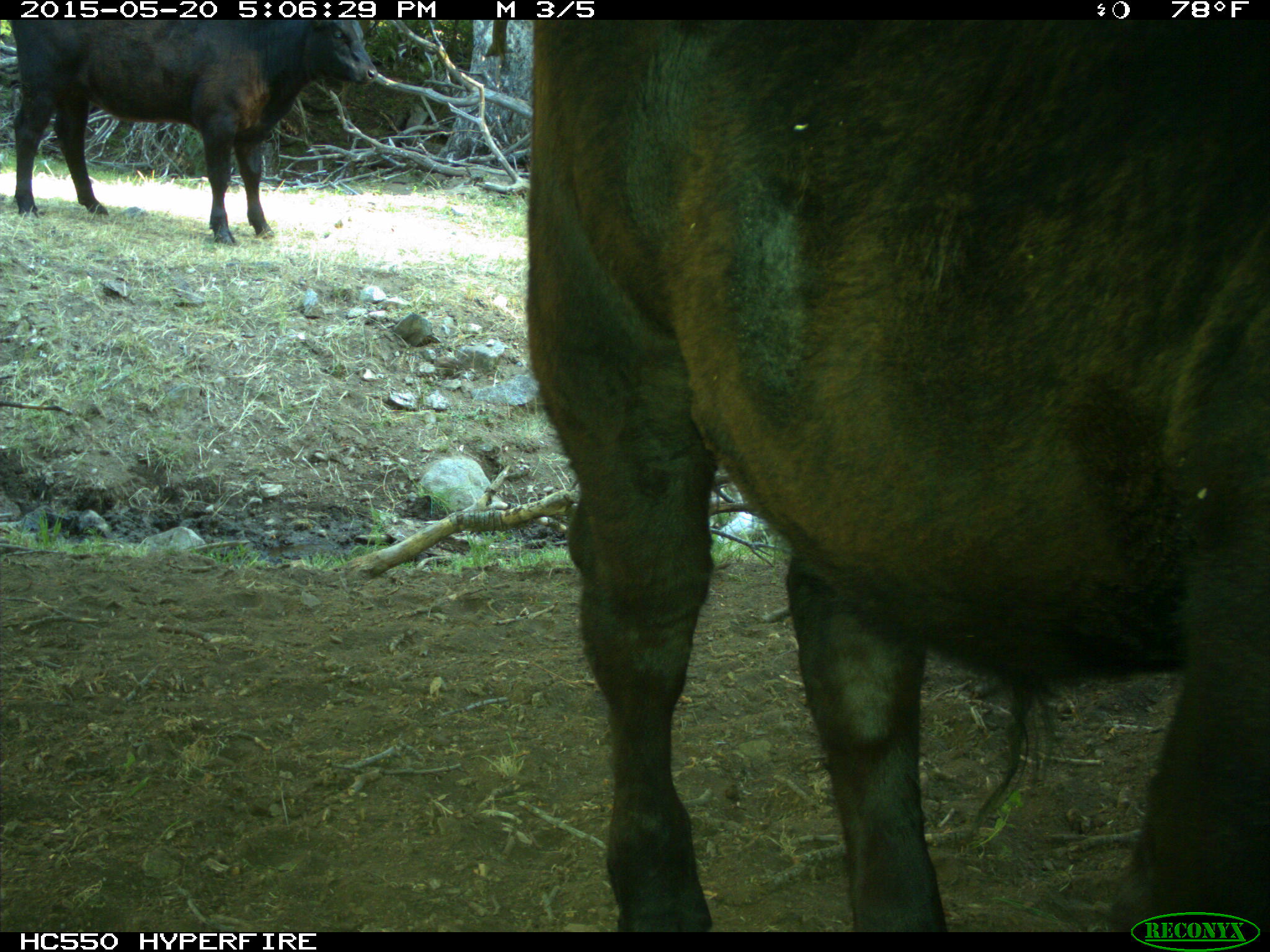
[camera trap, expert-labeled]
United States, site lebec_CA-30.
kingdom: Animalia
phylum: Chordata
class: Mammalia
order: Artiodactyla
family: Bovidae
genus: Bos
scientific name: Bos taurus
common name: domestic cow